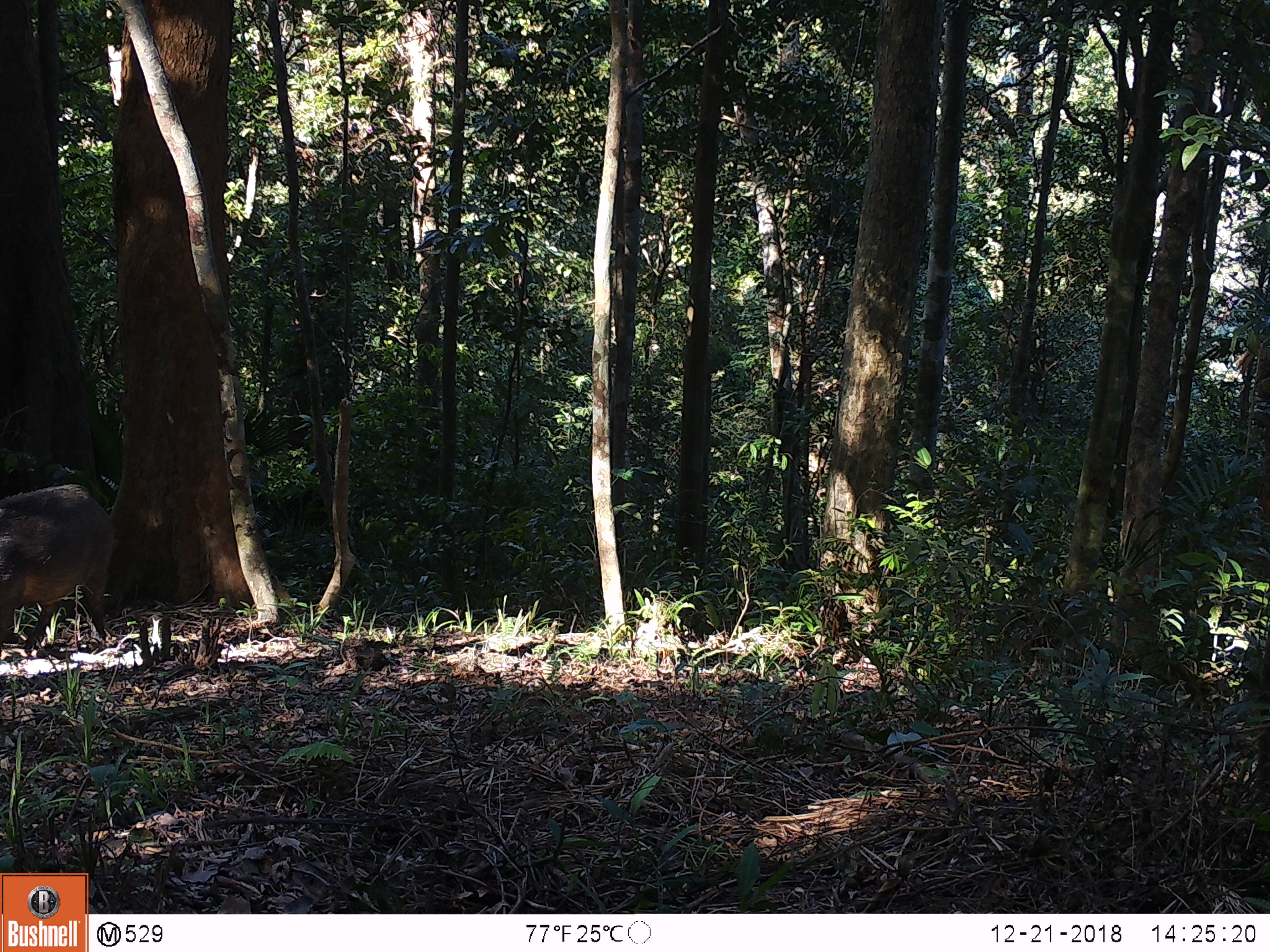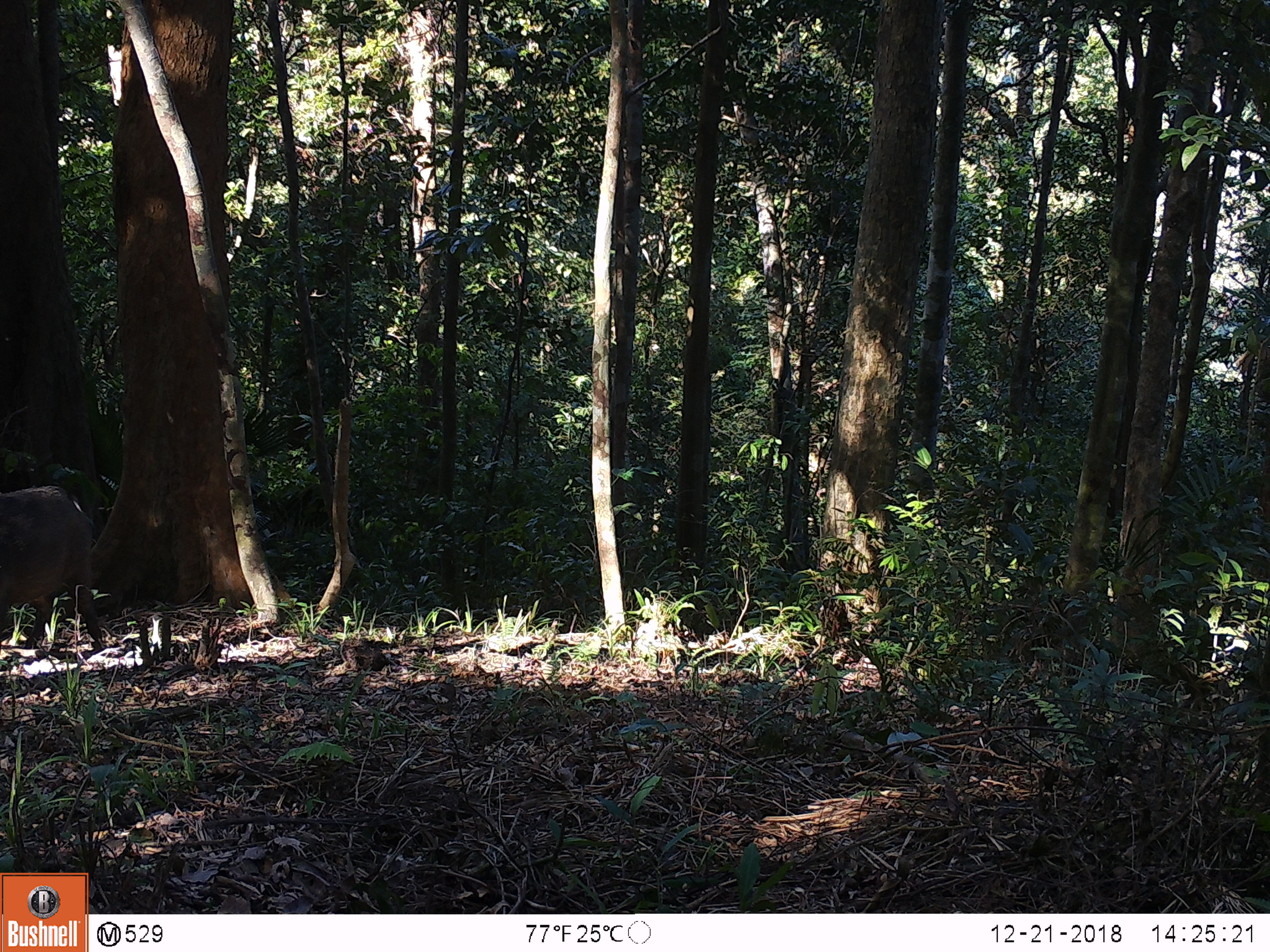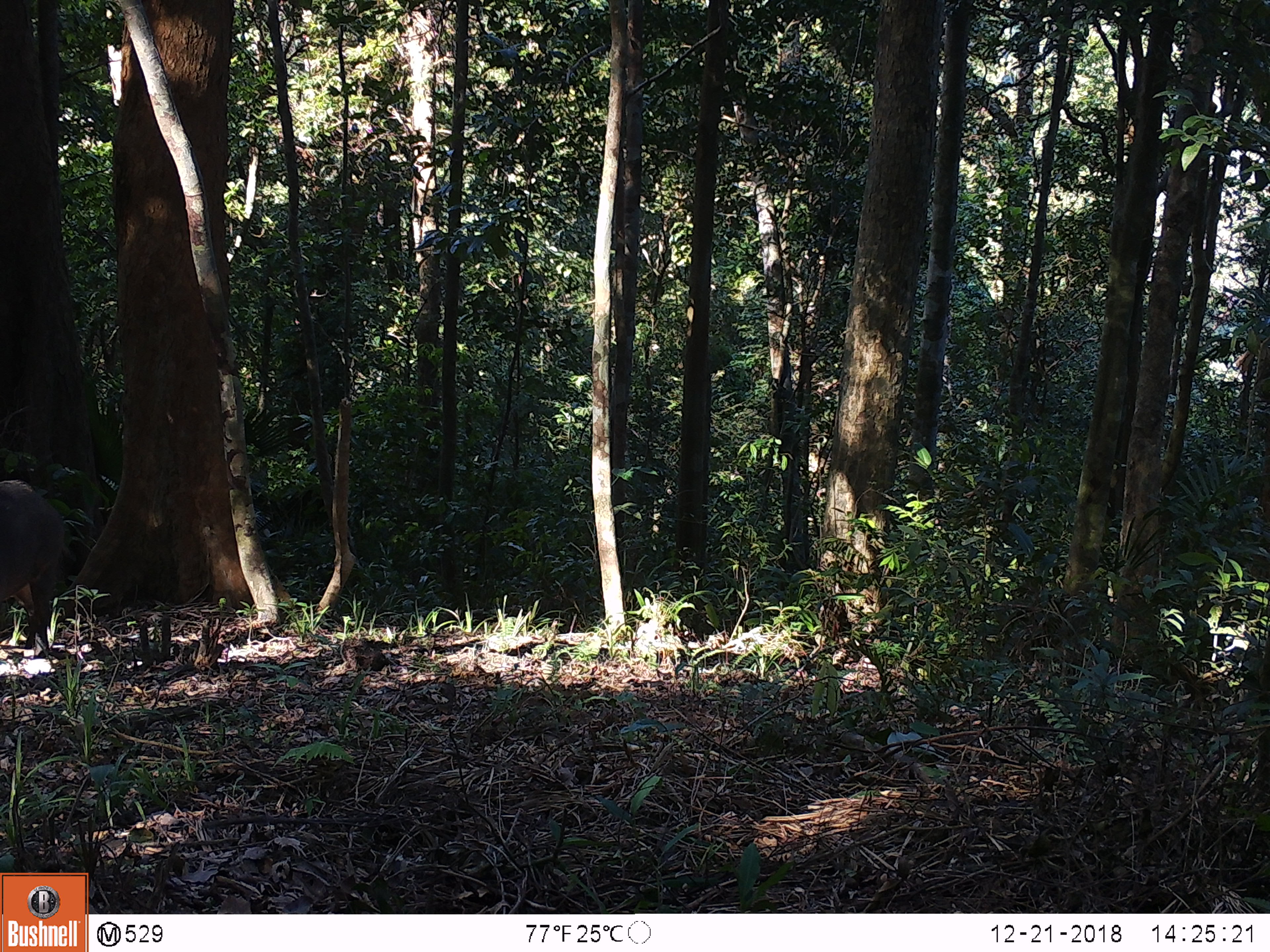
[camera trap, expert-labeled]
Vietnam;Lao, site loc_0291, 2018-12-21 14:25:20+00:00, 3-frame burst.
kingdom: Animalia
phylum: Chordata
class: Mammalia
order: Artiodactyla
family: Suidae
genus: Sus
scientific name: Sus scrofa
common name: eurasian wild pig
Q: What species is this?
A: Eurasian wild pig (Sus scrofa).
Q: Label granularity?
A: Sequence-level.